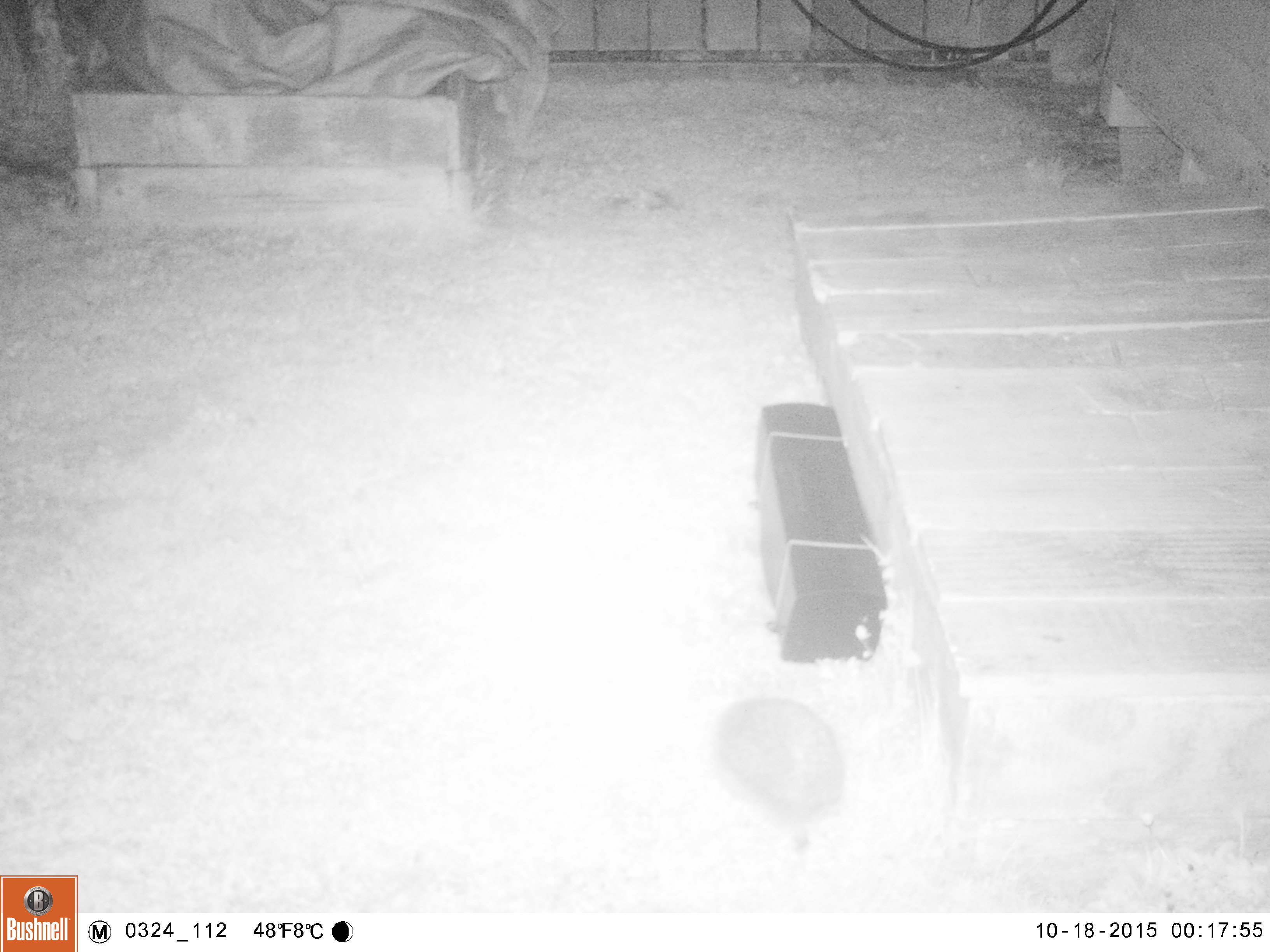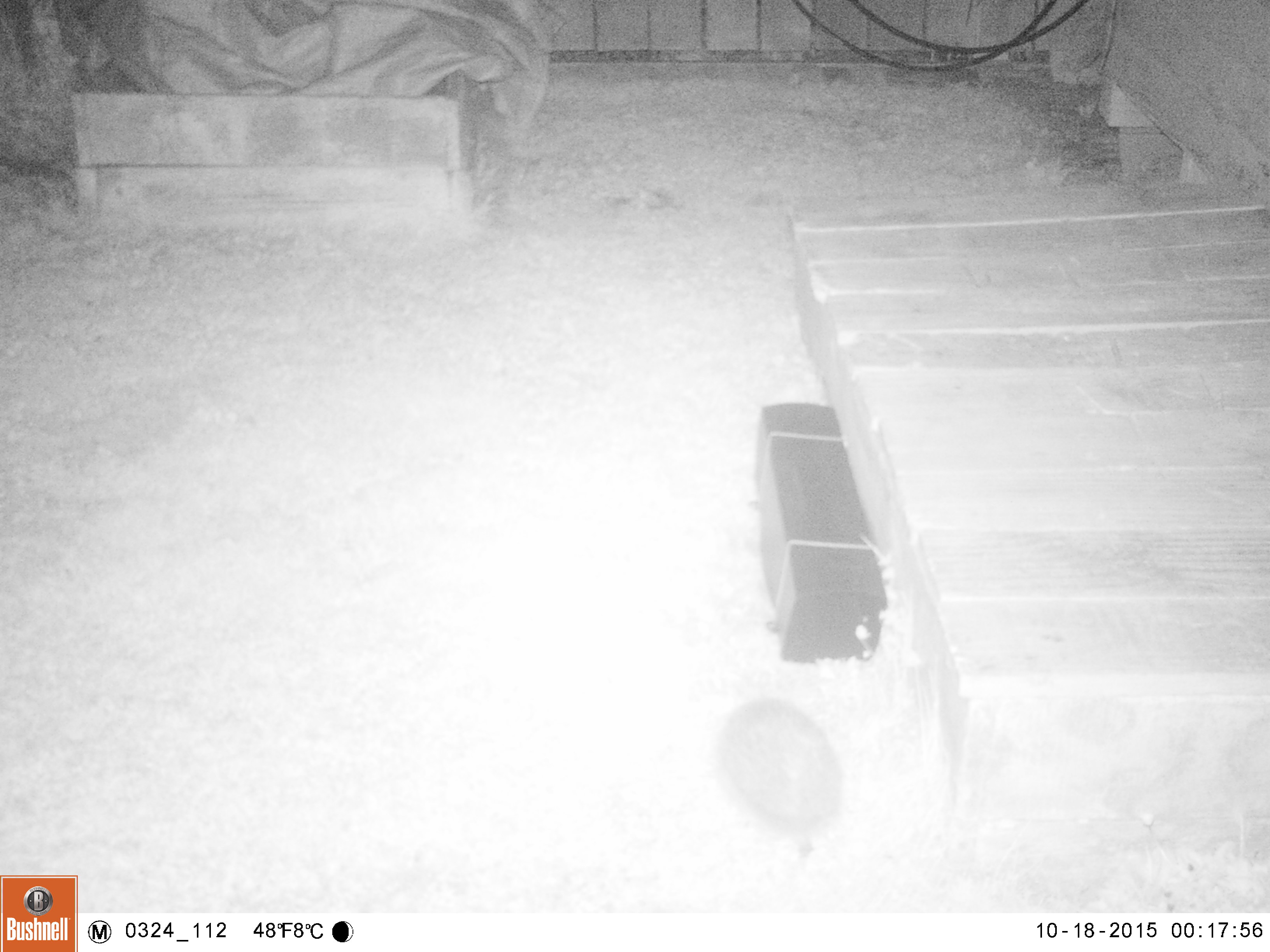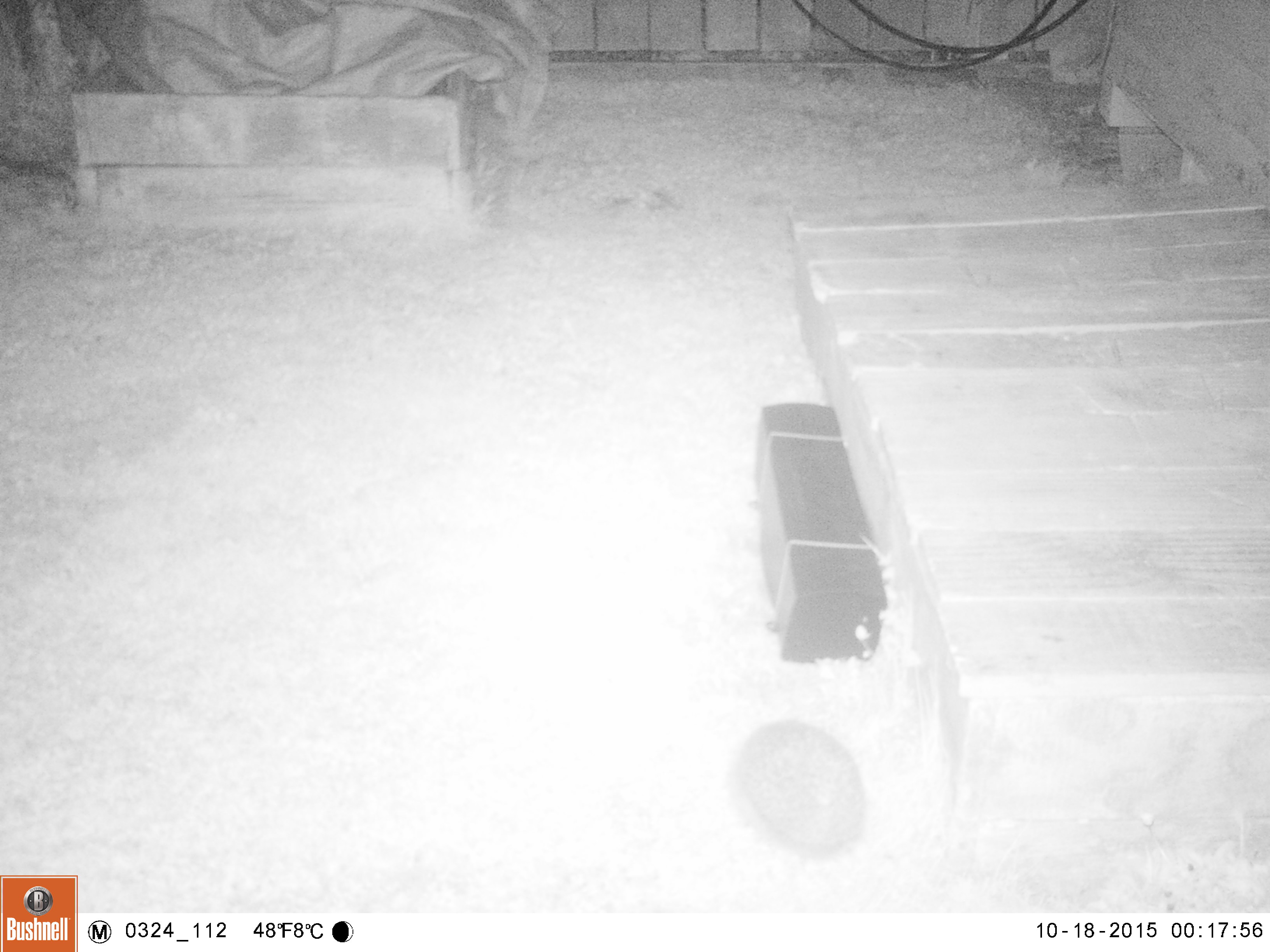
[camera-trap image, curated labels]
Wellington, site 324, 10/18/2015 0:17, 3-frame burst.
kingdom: Animalia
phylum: Chordata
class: Mammalia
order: Eulipotyphla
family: Erinaceidae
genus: Erinaceus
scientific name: Erinaceus europaeus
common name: hedgehog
Hedgehog (Erinaceus europaeus).